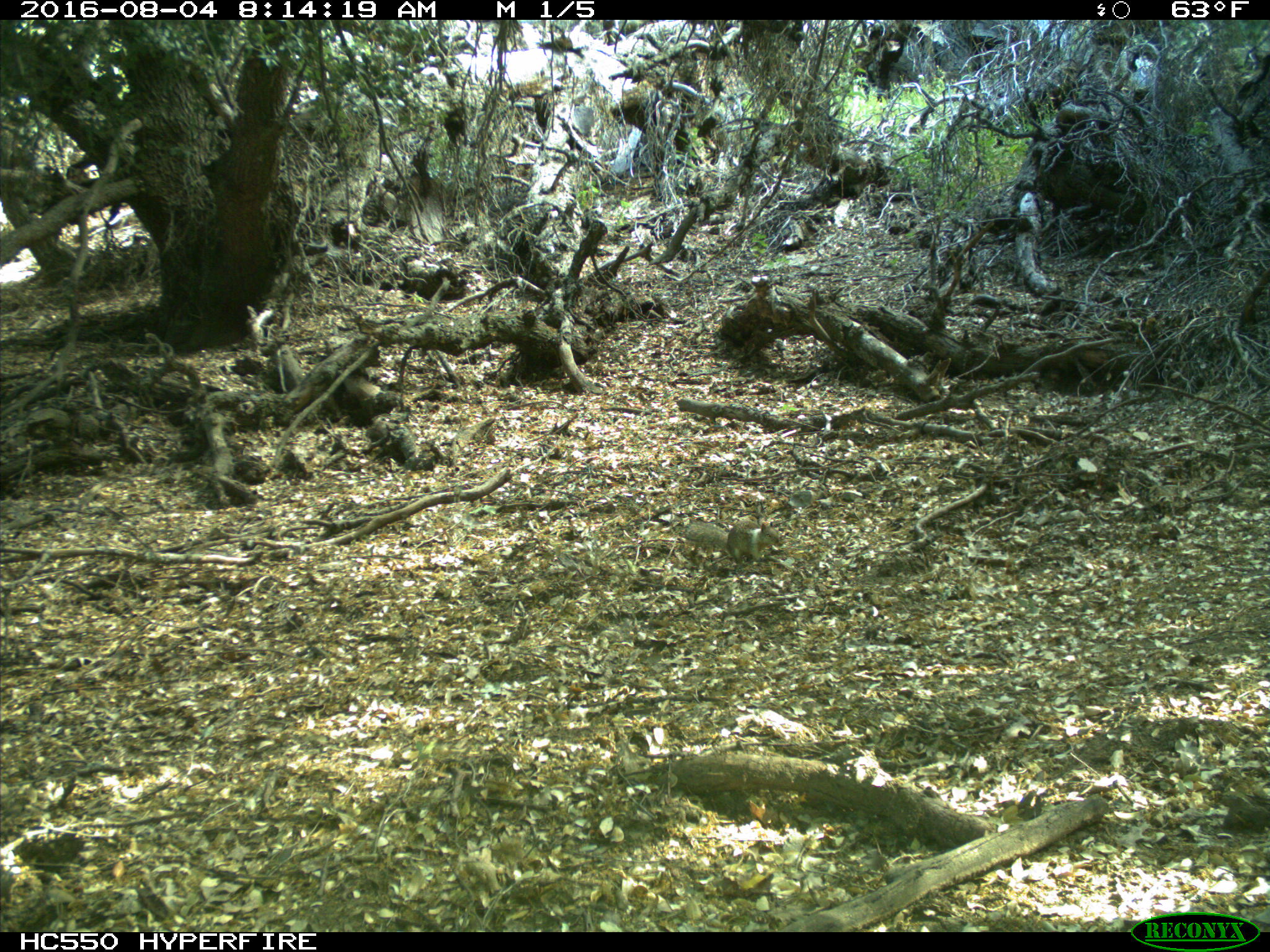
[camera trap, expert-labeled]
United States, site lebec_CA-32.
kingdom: Animalia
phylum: Chordata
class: Mammalia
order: Rodentia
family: Sciuridae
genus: Otospermophilus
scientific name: Otospermophilus beecheyi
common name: california ground squirrel